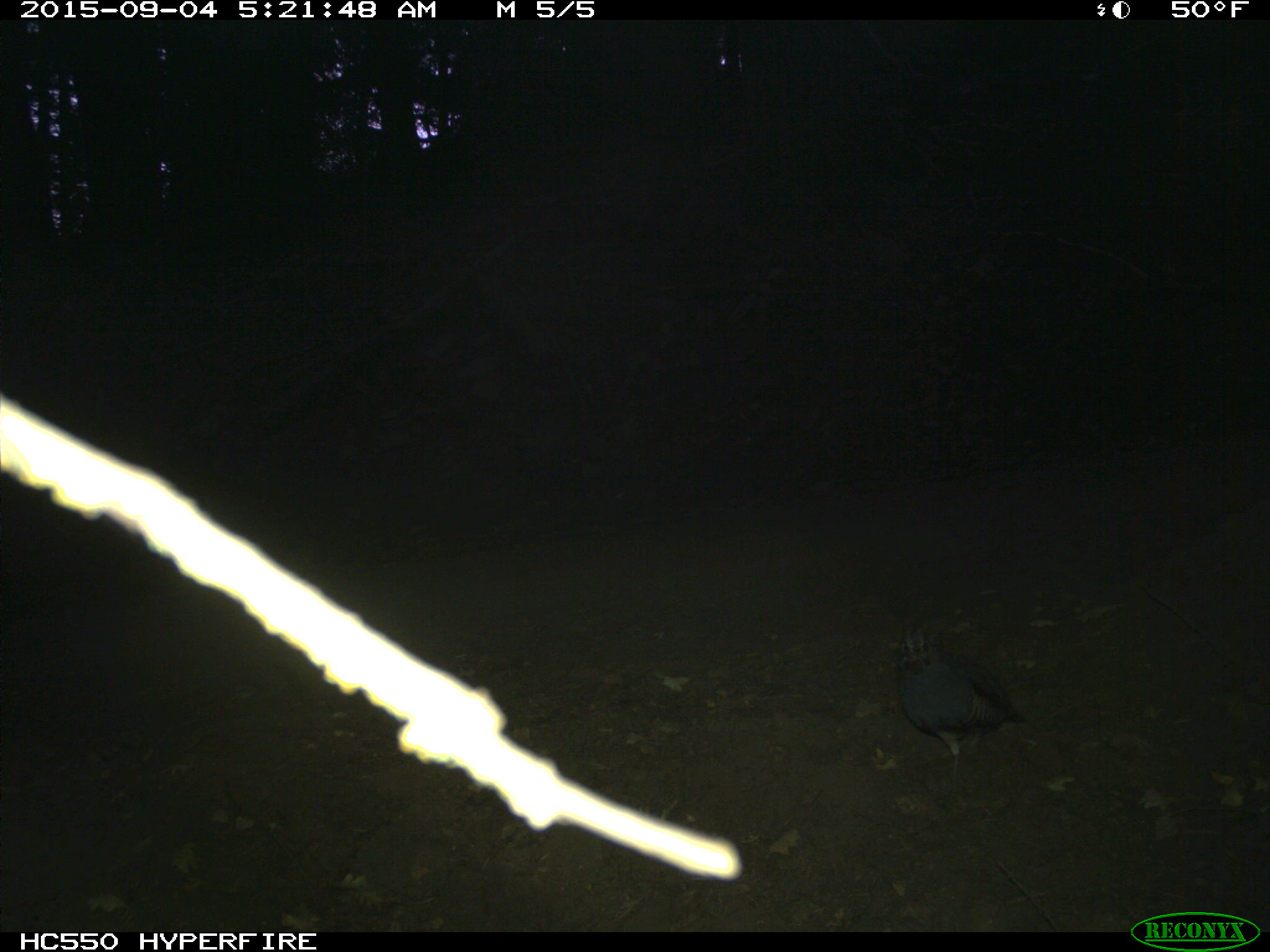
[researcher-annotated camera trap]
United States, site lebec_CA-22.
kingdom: Animalia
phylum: Chordata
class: Aves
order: Galliformes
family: Odontophoridae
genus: Callipepla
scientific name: Callipepla californica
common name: california quail